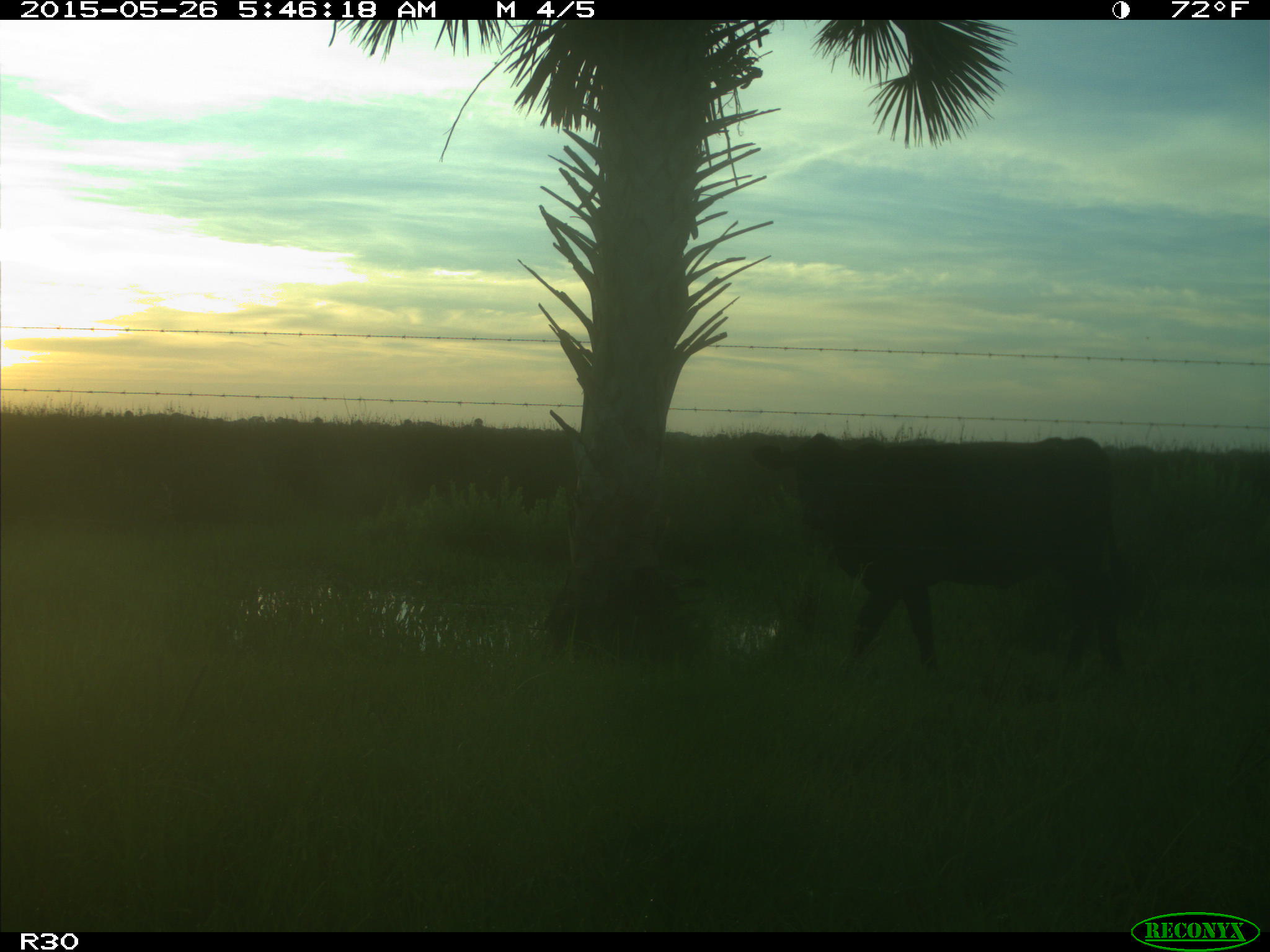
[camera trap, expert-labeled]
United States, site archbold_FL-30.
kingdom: Animalia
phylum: Chordata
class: Mammalia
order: Artiodactyla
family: Bovidae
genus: Bos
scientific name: Bos taurus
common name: domestic cow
Bos taurus (domestic cow).